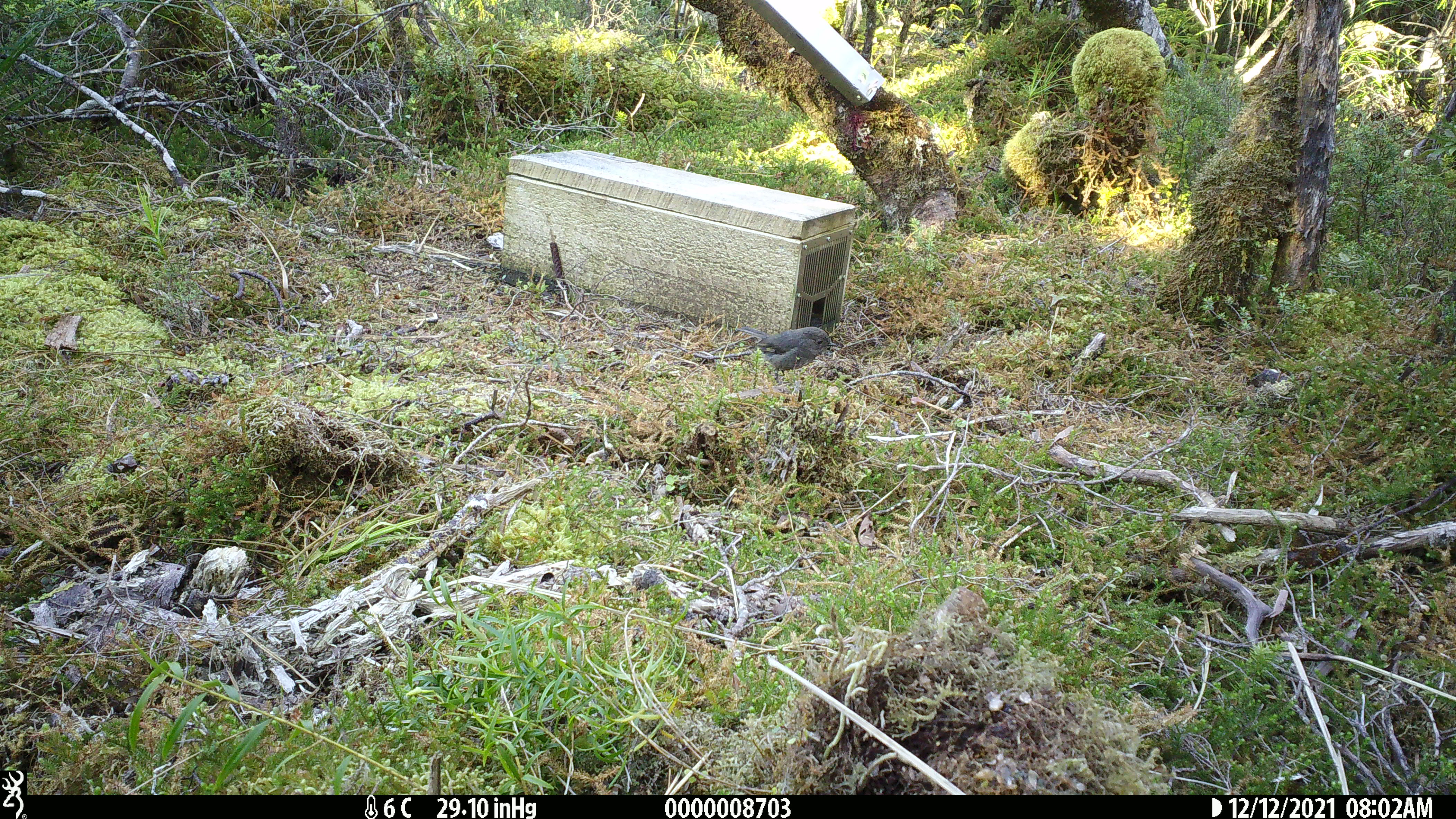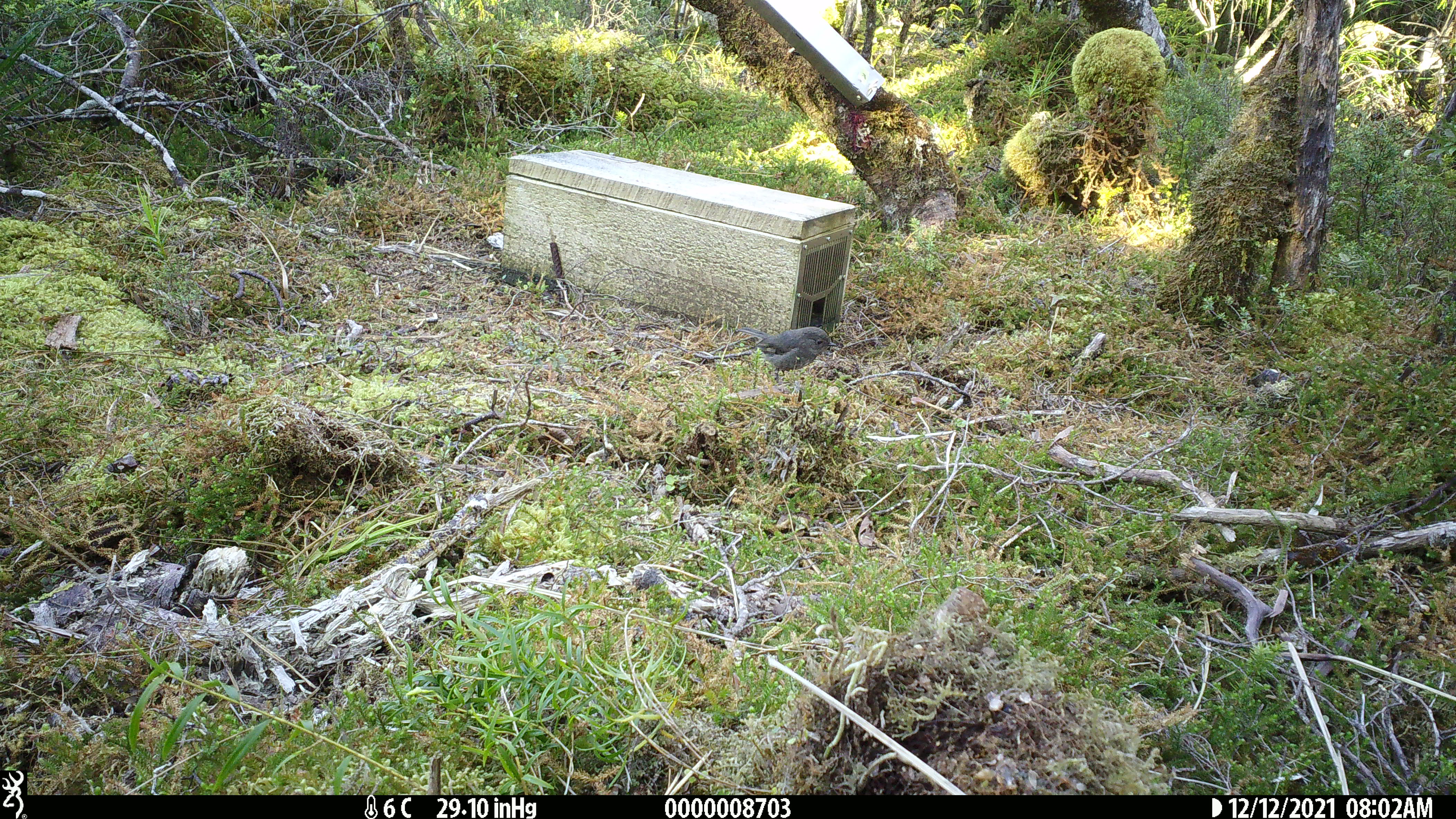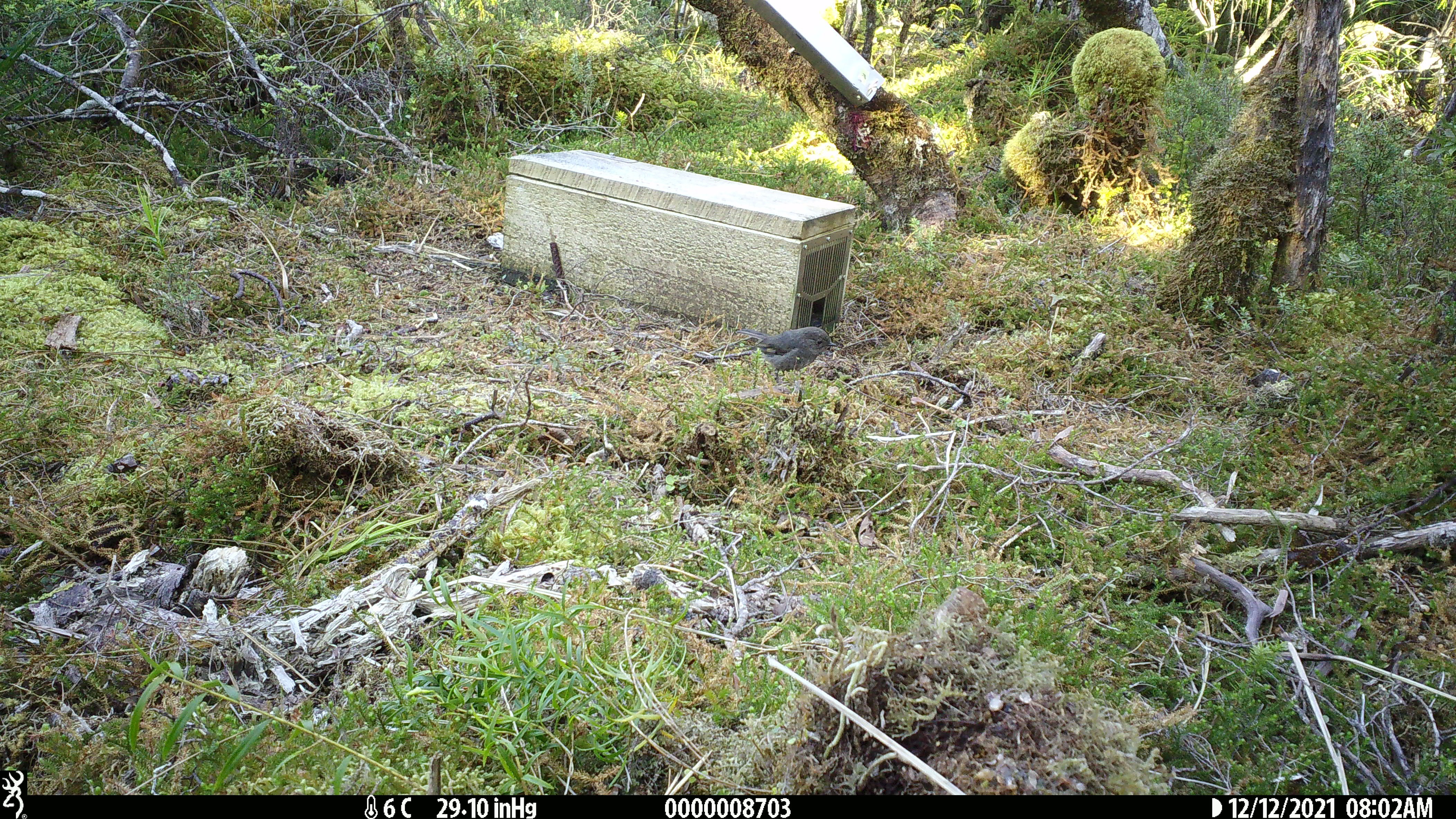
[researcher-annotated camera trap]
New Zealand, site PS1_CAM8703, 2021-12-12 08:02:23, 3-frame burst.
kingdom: Animalia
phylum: Chordata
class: Aves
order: Passeriformes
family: Petroicidae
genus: Petroica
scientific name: Petroica australis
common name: new zealand robin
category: robin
Robin (new zealand robin) (Petroica australis).